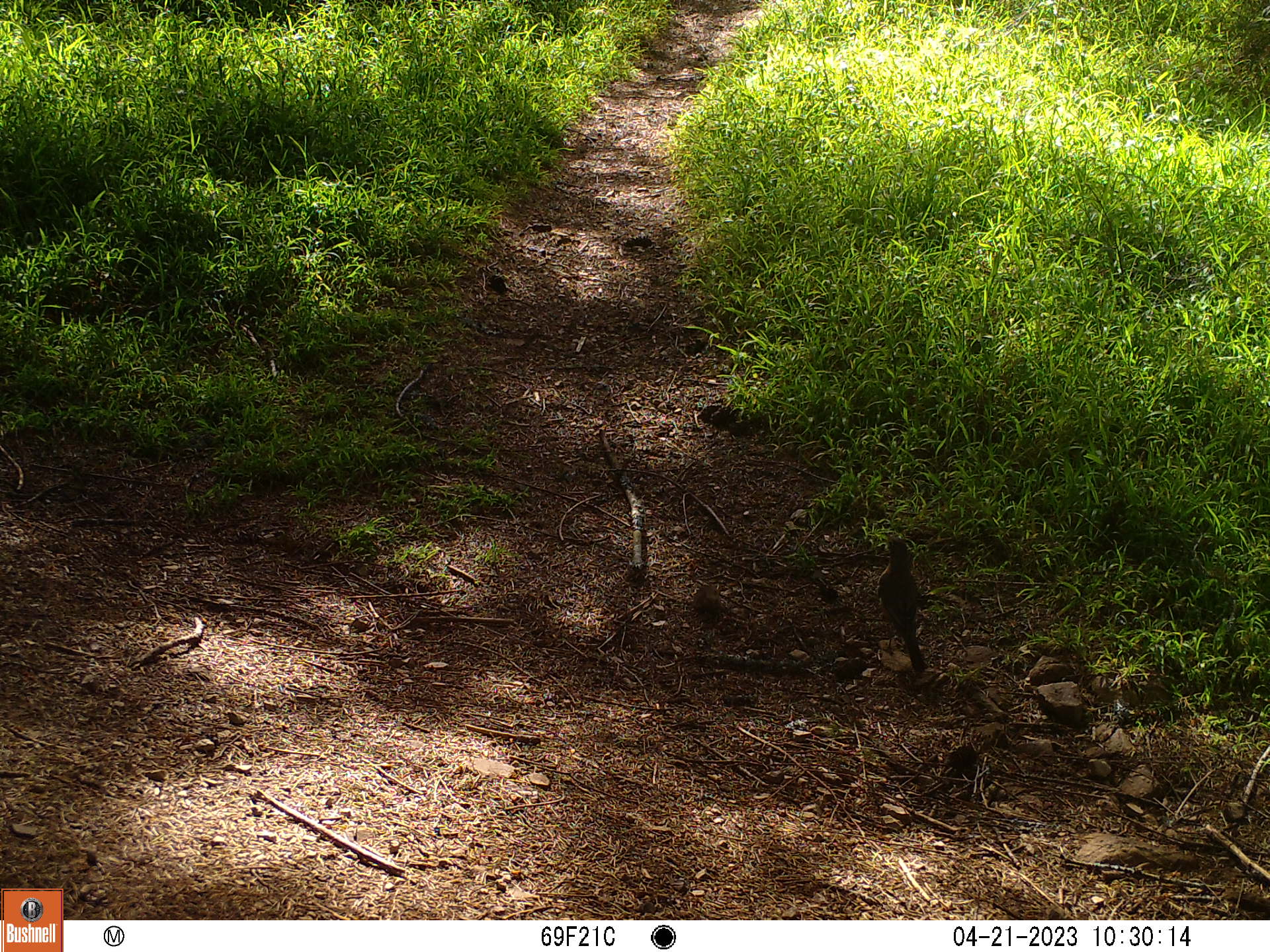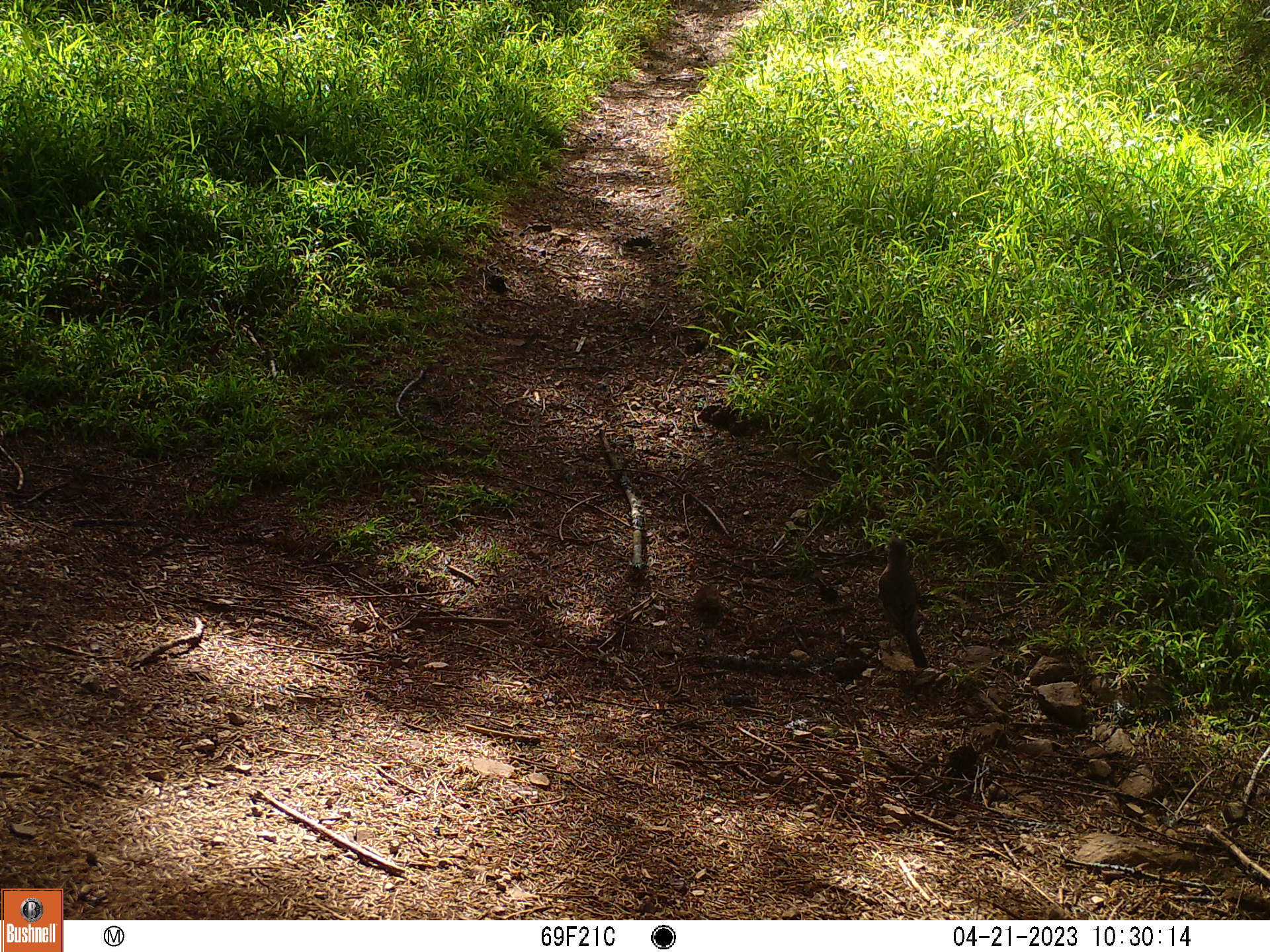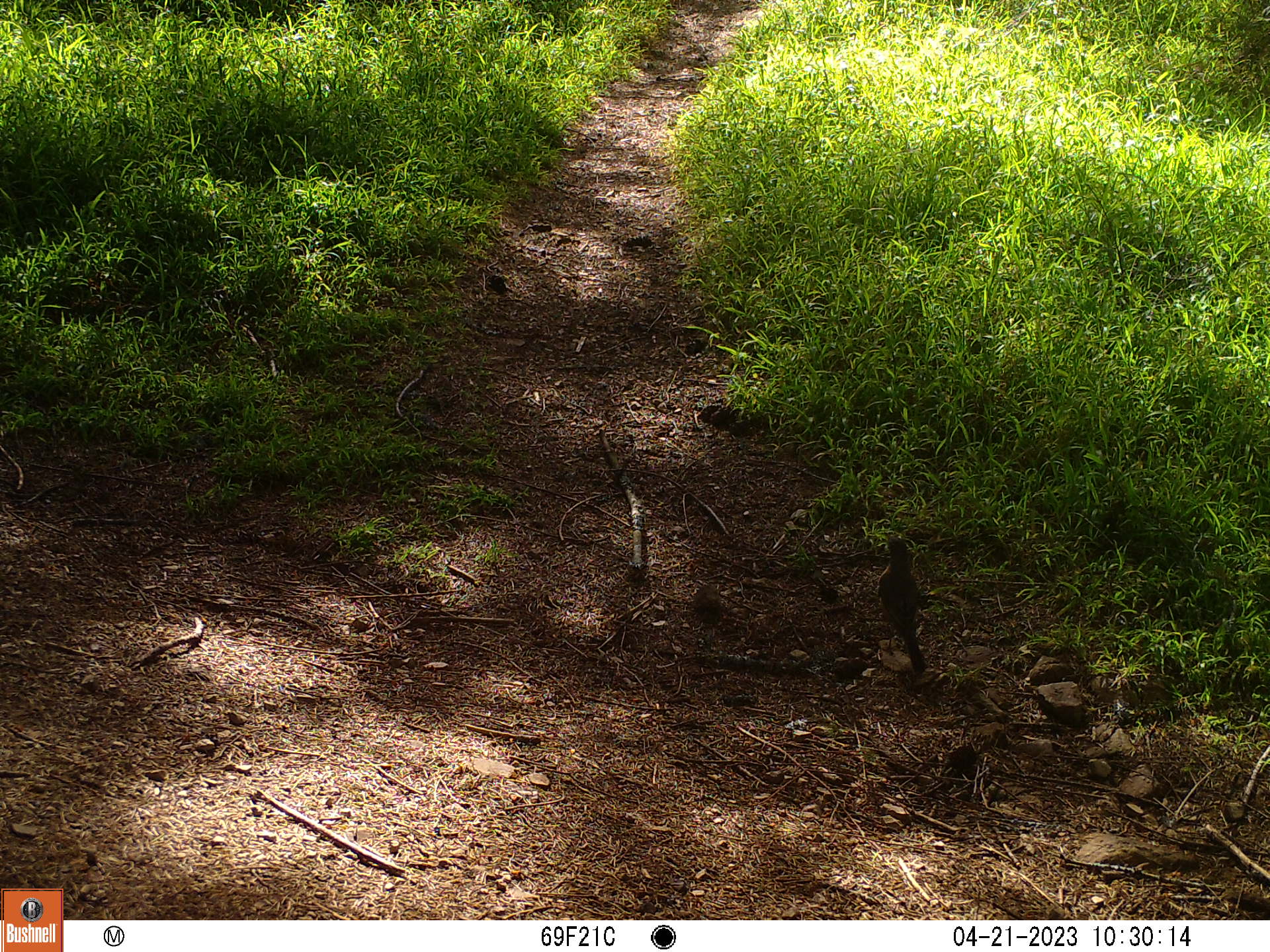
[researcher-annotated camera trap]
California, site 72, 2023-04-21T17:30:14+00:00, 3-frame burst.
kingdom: Animalia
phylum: Chordata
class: Aves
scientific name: Aves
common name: bird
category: unknown bird